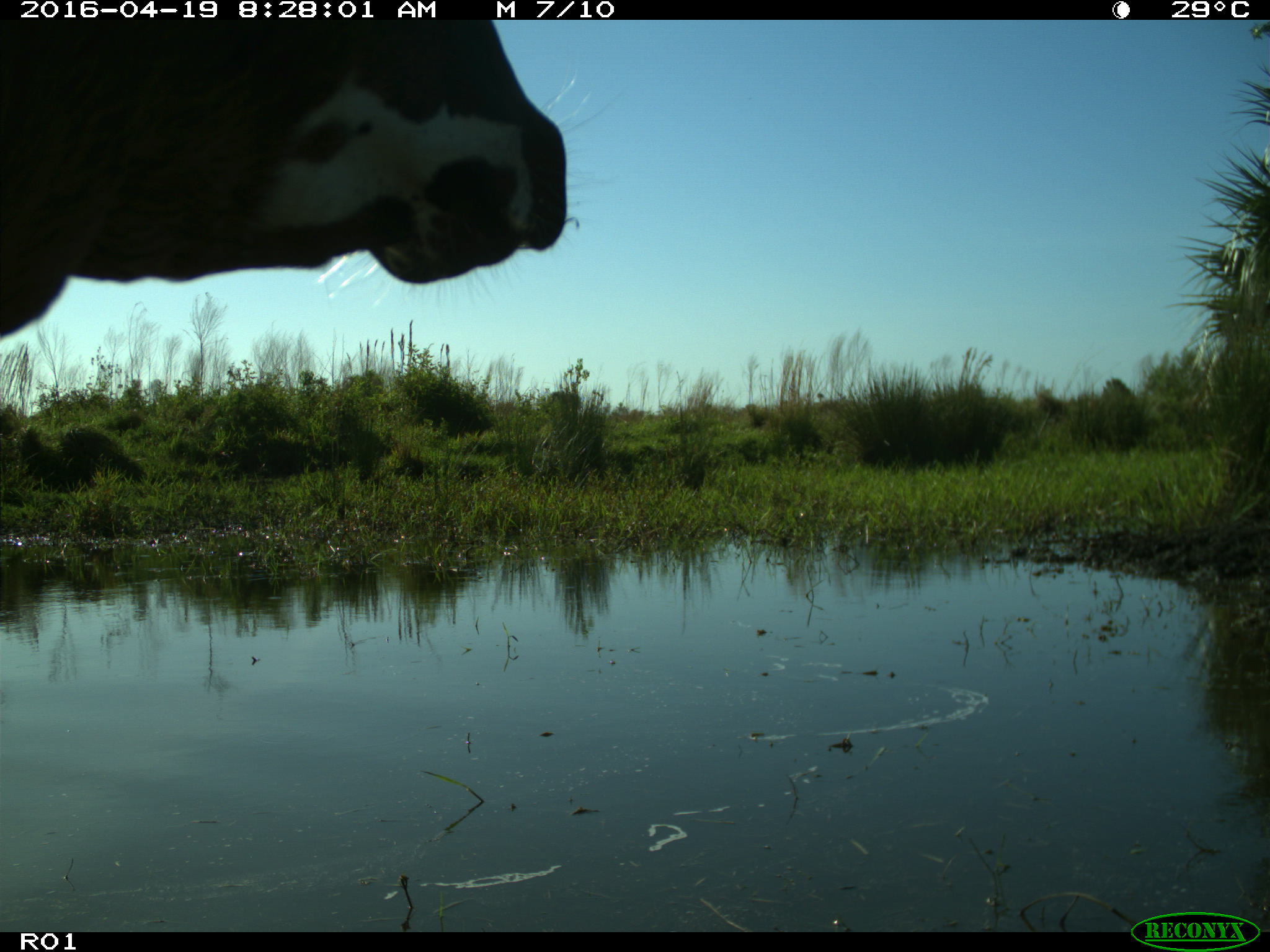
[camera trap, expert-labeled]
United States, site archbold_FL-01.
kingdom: Animalia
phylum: Chordata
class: Mammalia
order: Artiodactyla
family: Bovidae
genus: Bos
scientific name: Bos taurus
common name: domestic cow